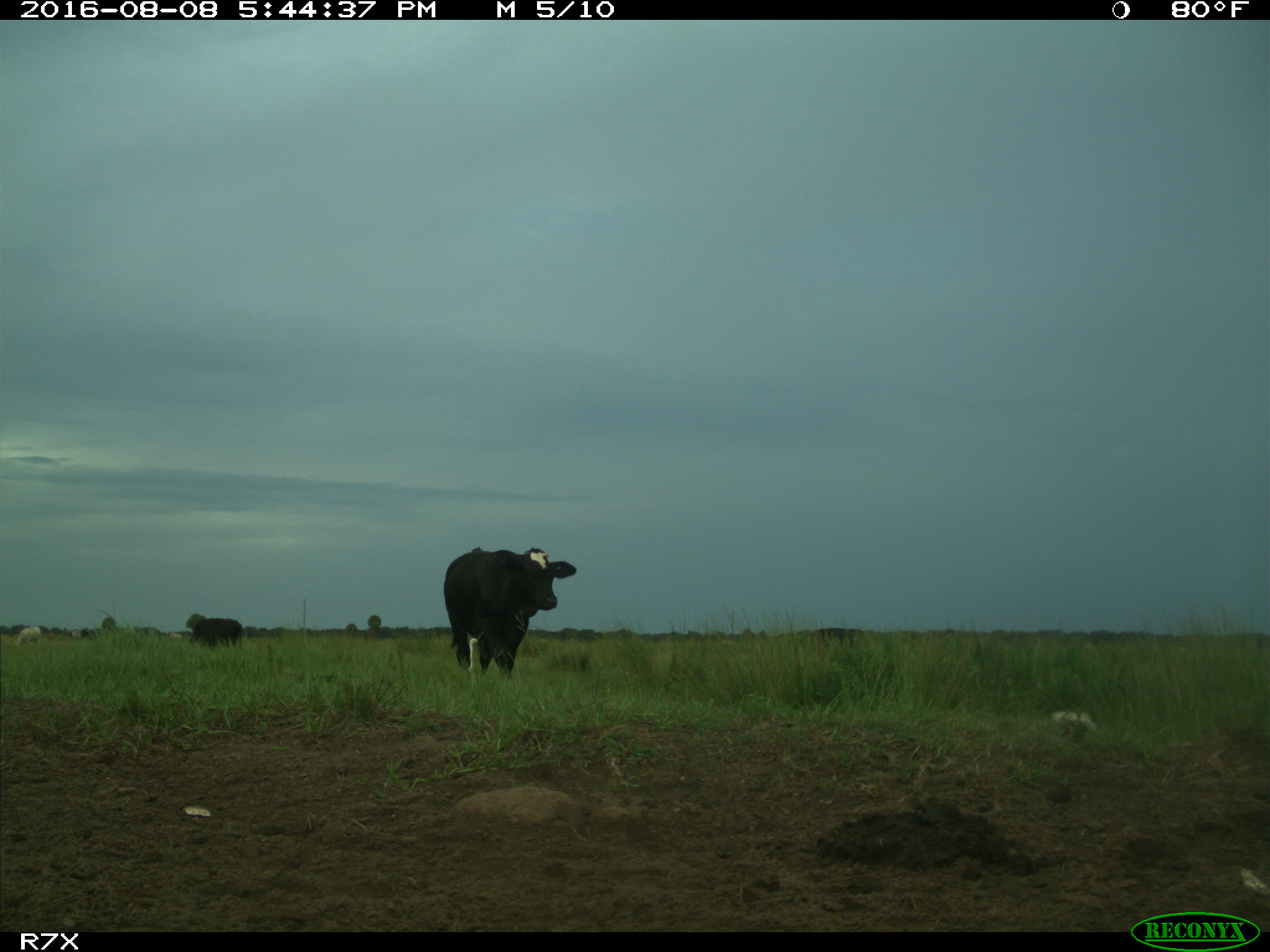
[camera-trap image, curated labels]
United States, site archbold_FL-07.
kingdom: Animalia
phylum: Chordata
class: Mammalia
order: Artiodactyla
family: Bovidae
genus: Bos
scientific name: Bos taurus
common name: domestic cow